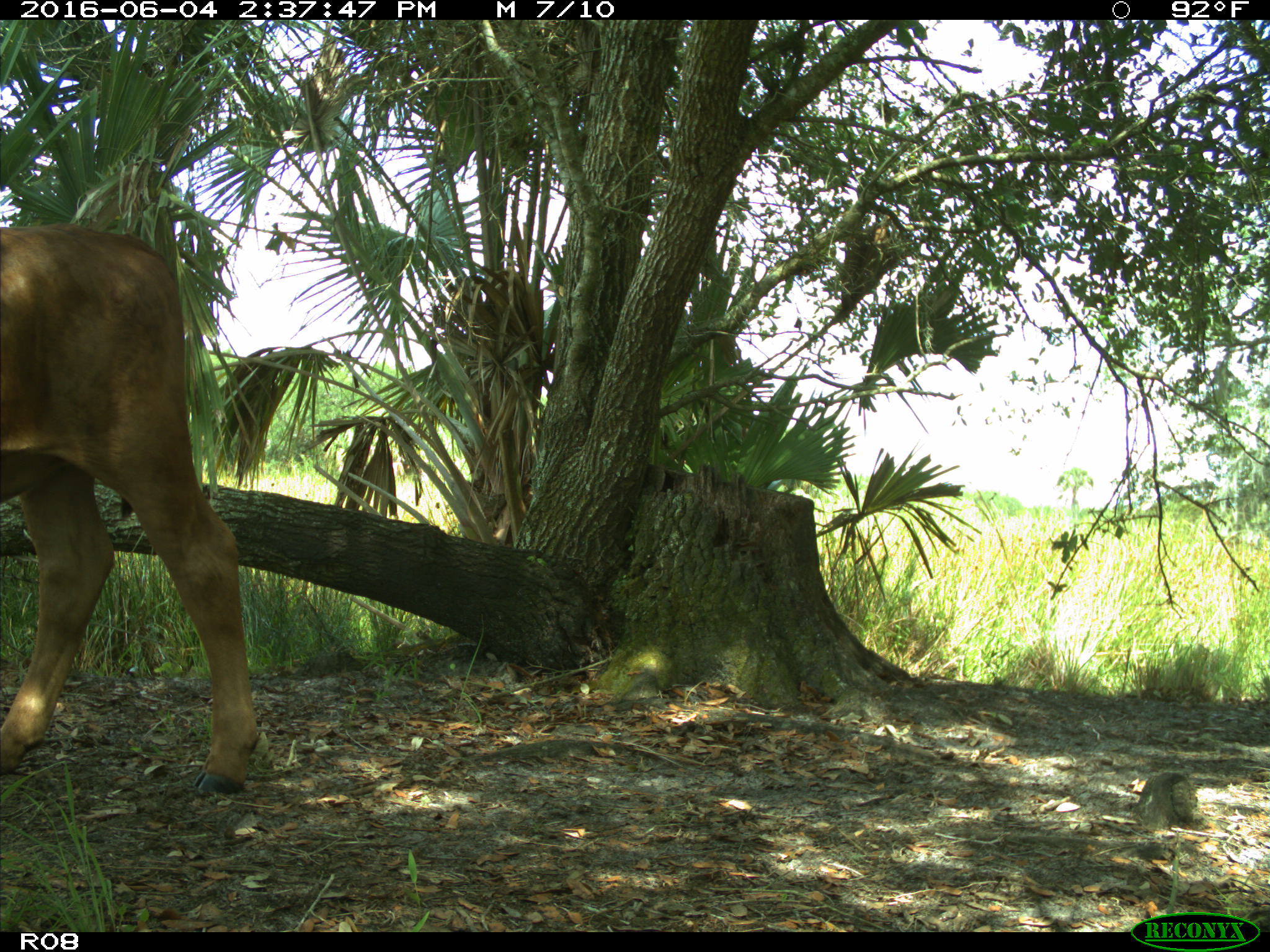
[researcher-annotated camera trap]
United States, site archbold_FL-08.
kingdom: Animalia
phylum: Chordata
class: Mammalia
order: Artiodactyla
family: Bovidae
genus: Bos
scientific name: Bos taurus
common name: domestic cow